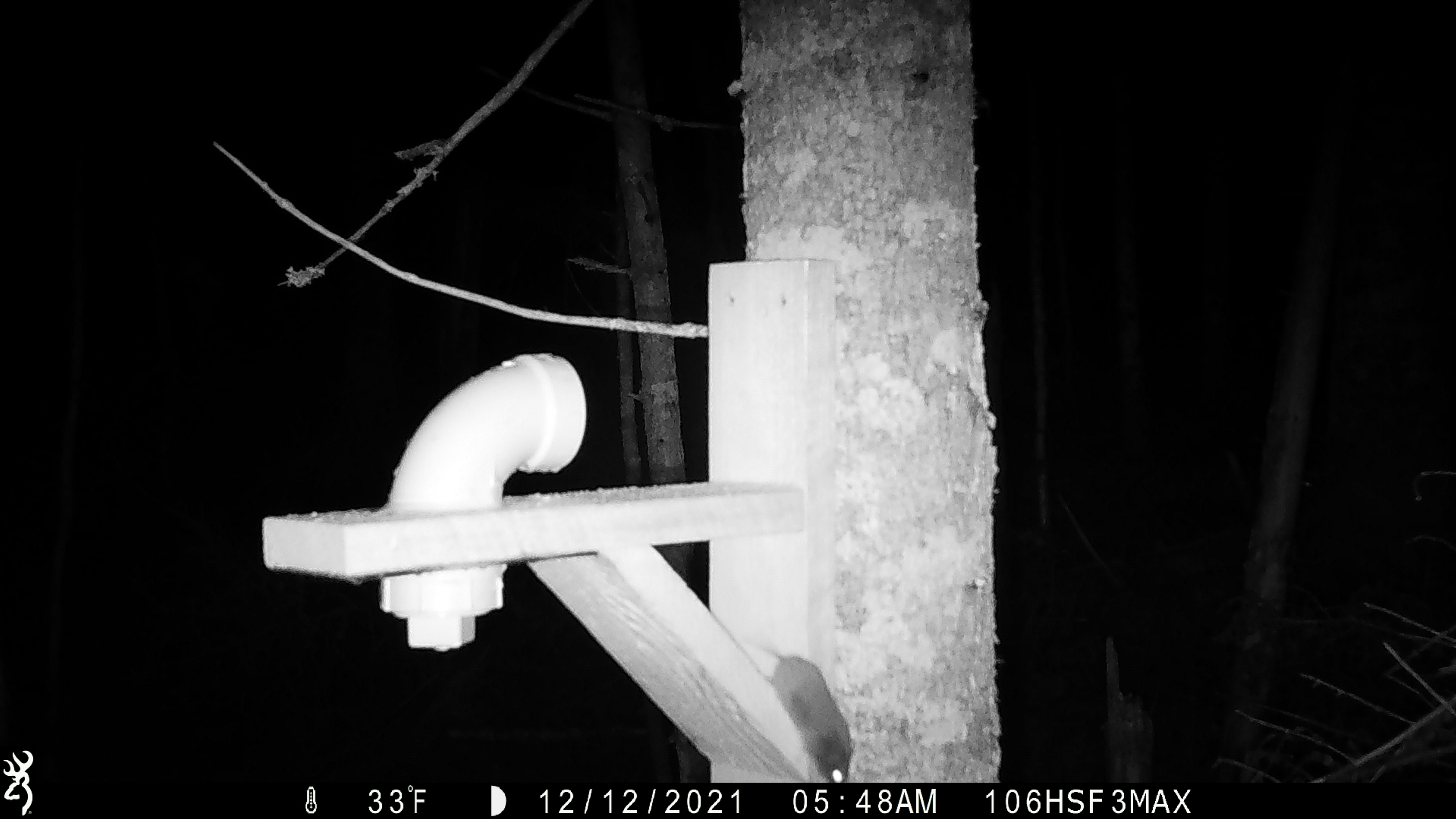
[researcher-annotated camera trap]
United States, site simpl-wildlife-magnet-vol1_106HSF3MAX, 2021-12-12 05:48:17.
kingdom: Animalia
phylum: Chordata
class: Mammalia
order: Rodentia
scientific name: Rodentia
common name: mouse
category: mouse sp.